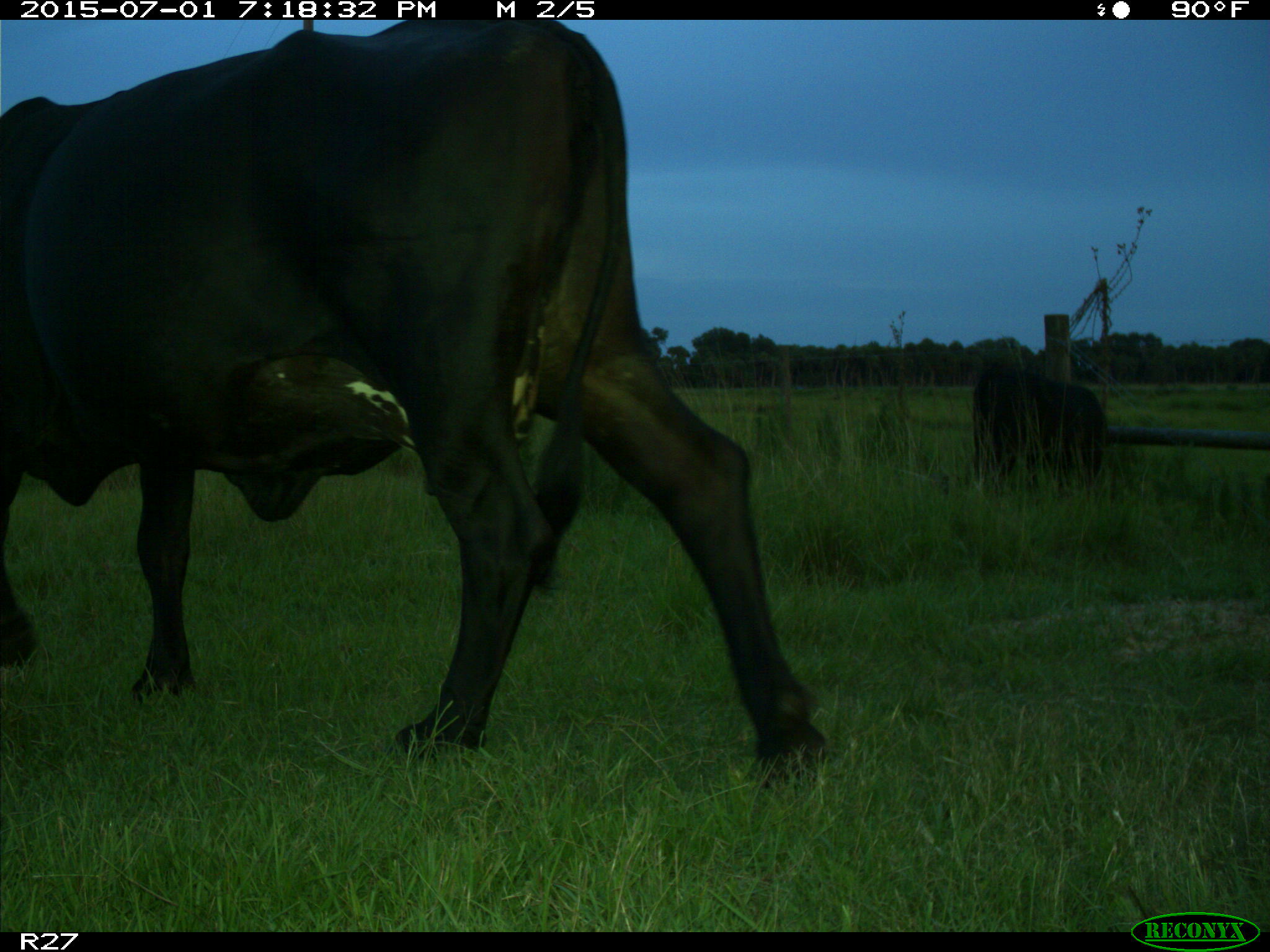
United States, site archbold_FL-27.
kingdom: Animalia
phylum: Chordata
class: Mammalia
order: Artiodactyla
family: Bovidae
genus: Bos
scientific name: Bos taurus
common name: domestic cow